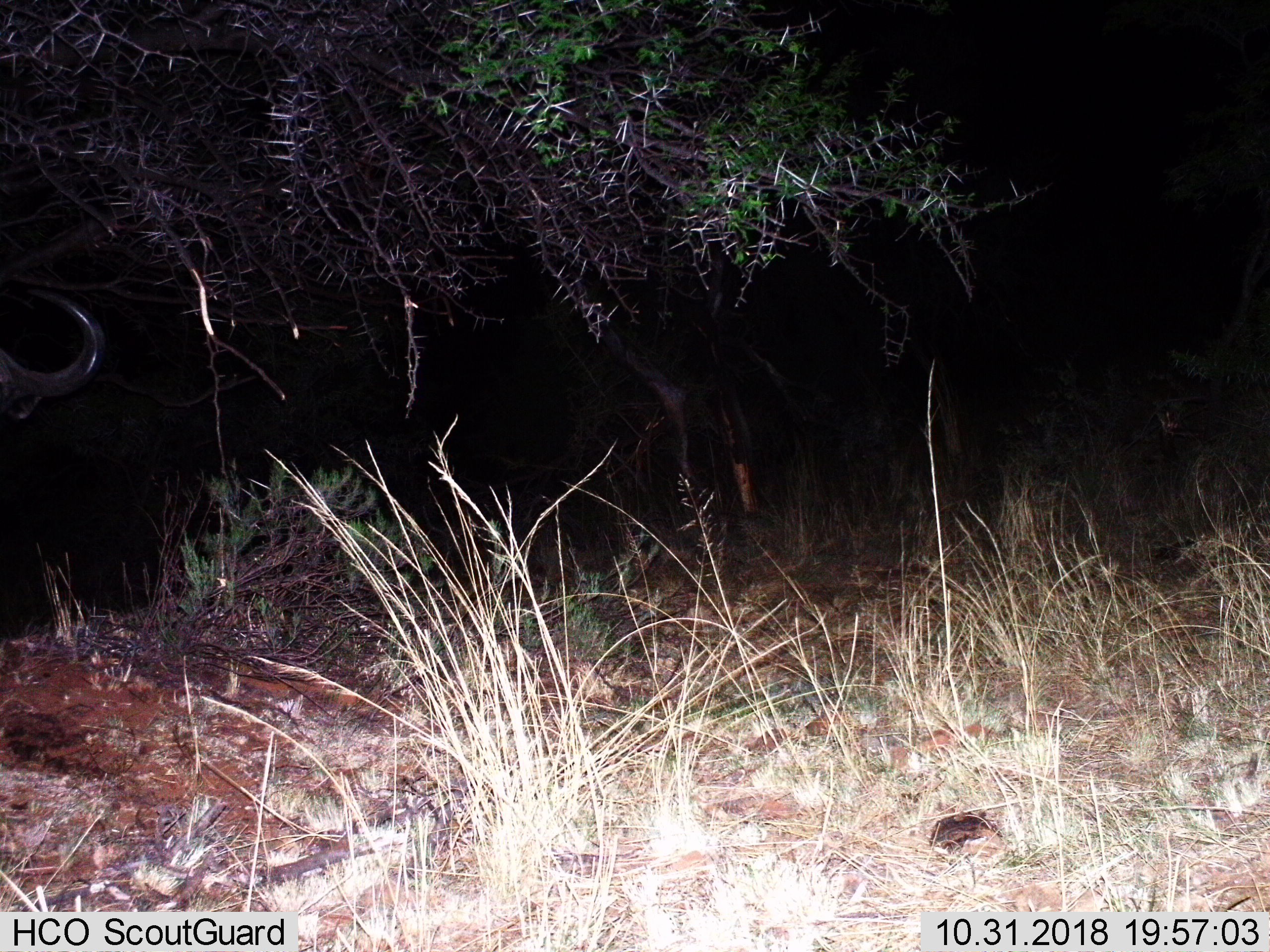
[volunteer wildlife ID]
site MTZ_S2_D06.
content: unidentified animal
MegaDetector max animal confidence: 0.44